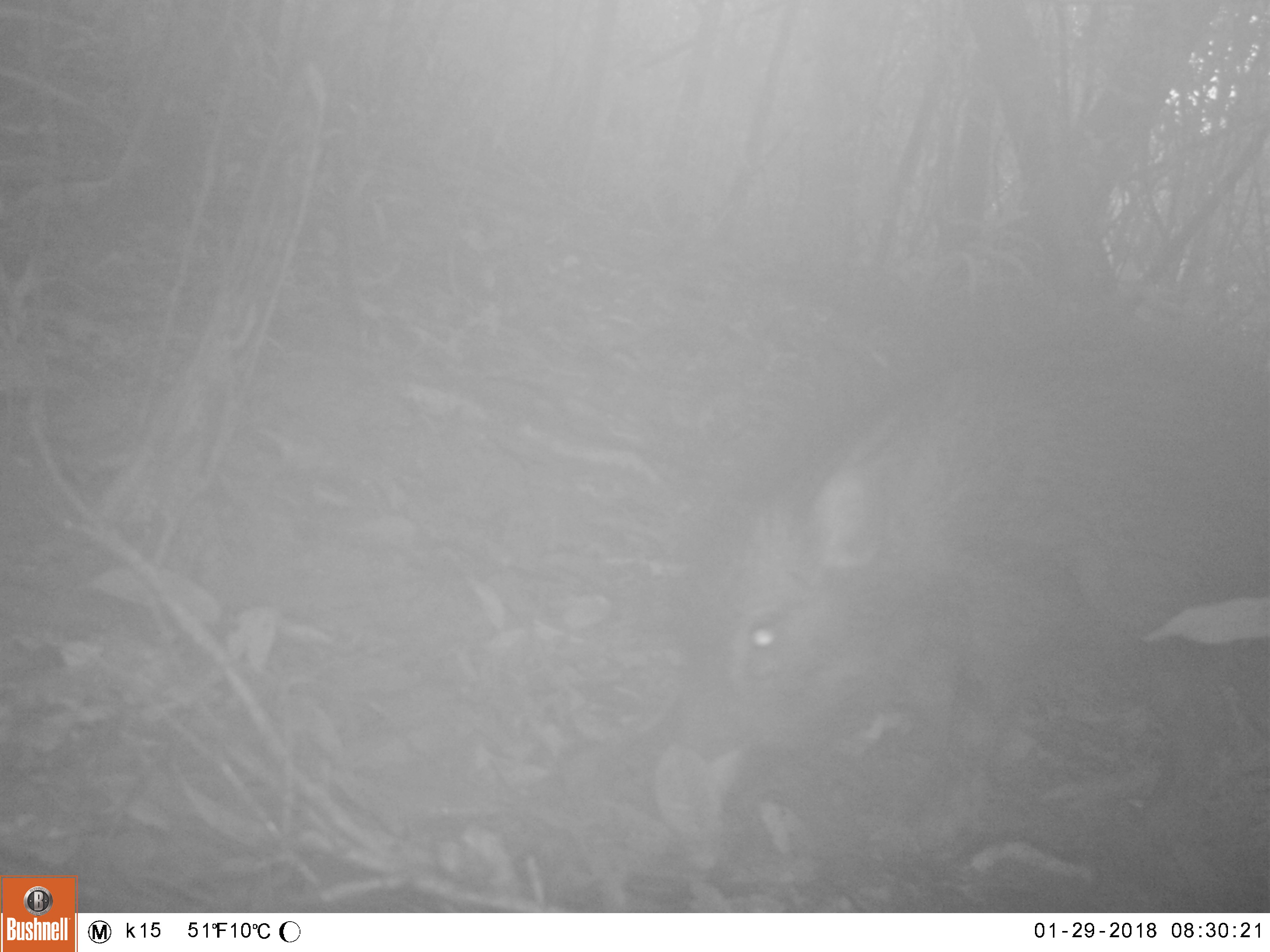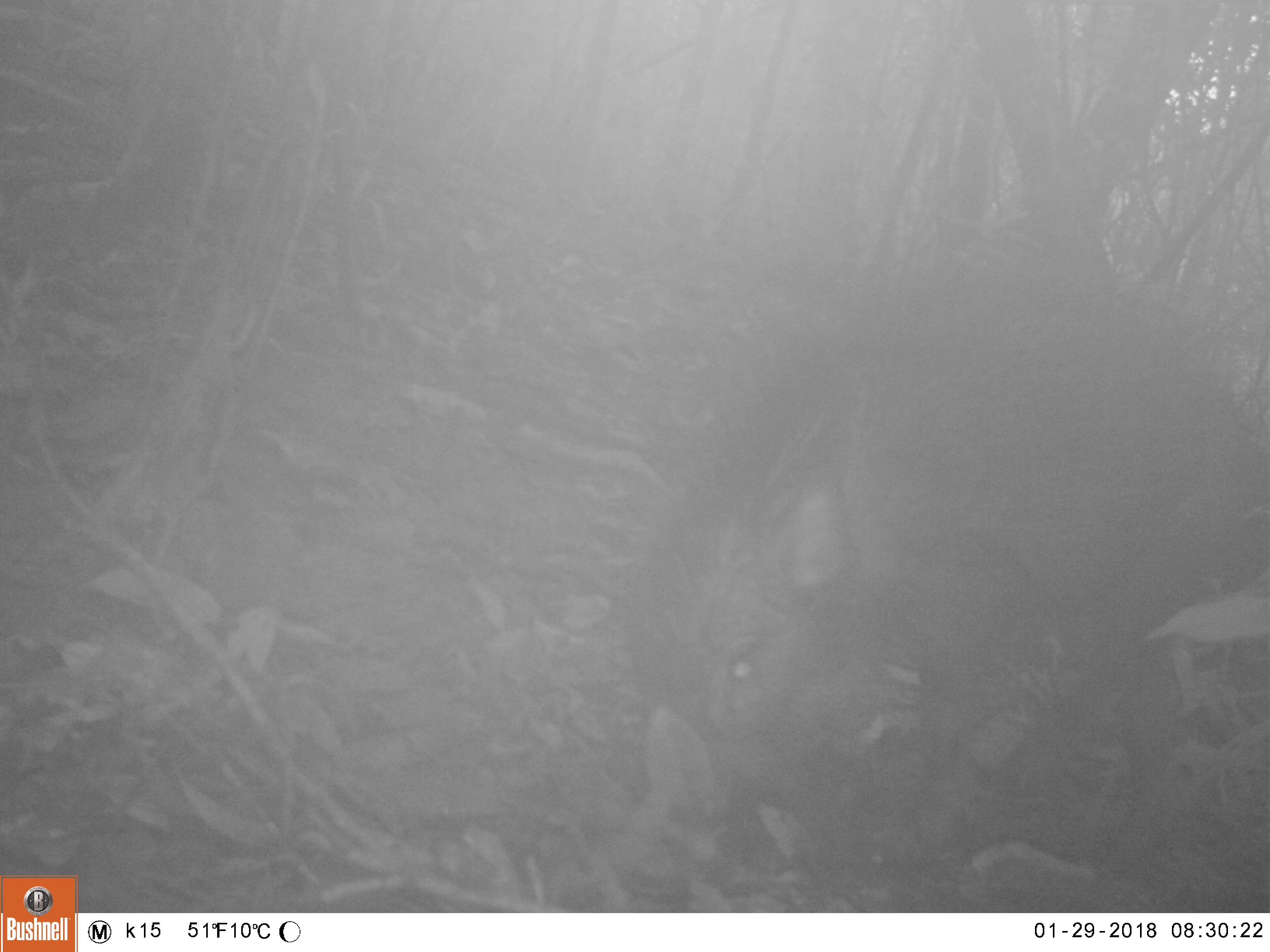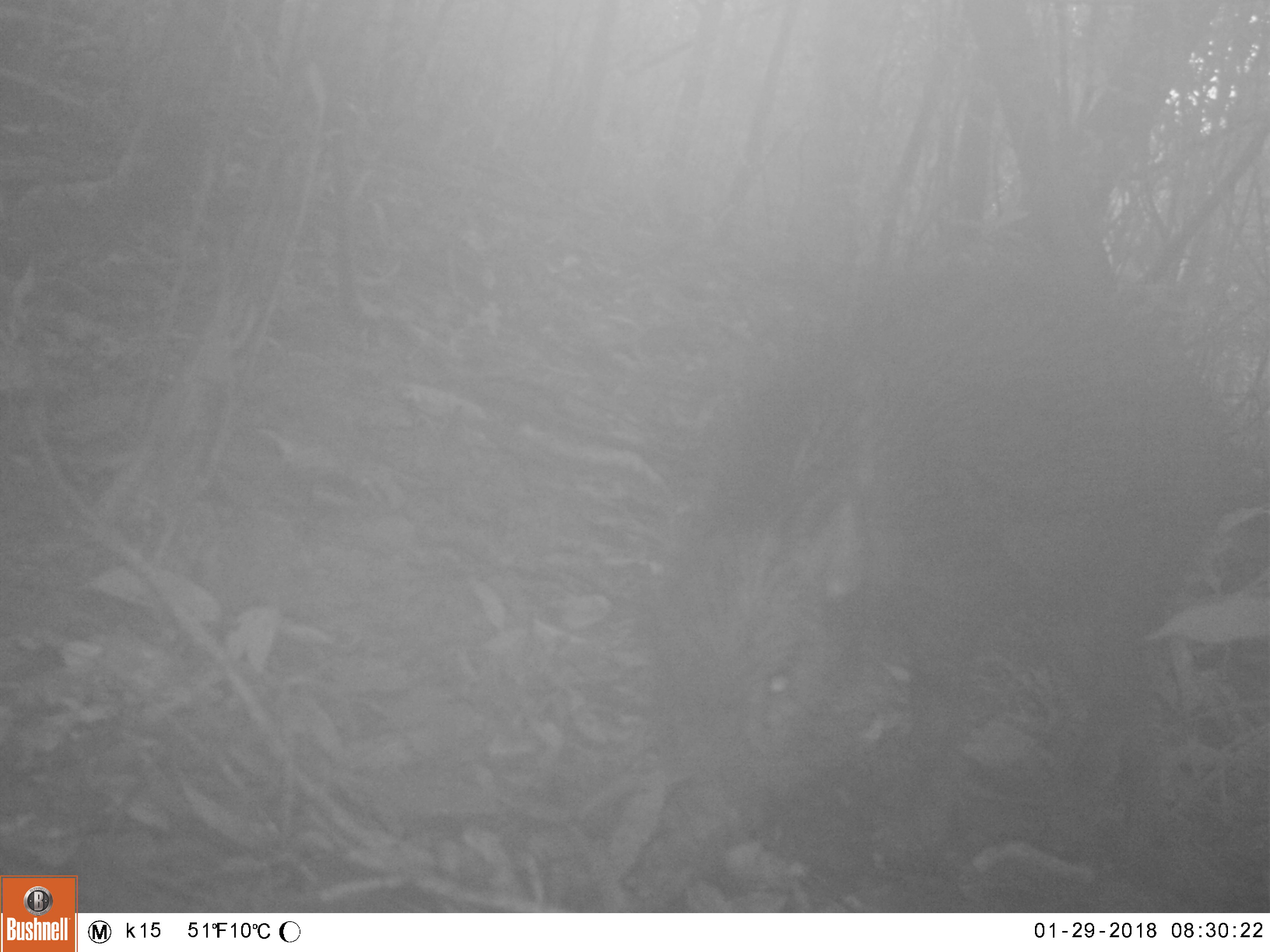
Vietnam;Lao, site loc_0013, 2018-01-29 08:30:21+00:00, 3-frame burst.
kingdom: Animalia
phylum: Chordata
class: Mammalia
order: Artiodactyla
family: Suidae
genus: Sus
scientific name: Sus scrofa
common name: eurasian wild pig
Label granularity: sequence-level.